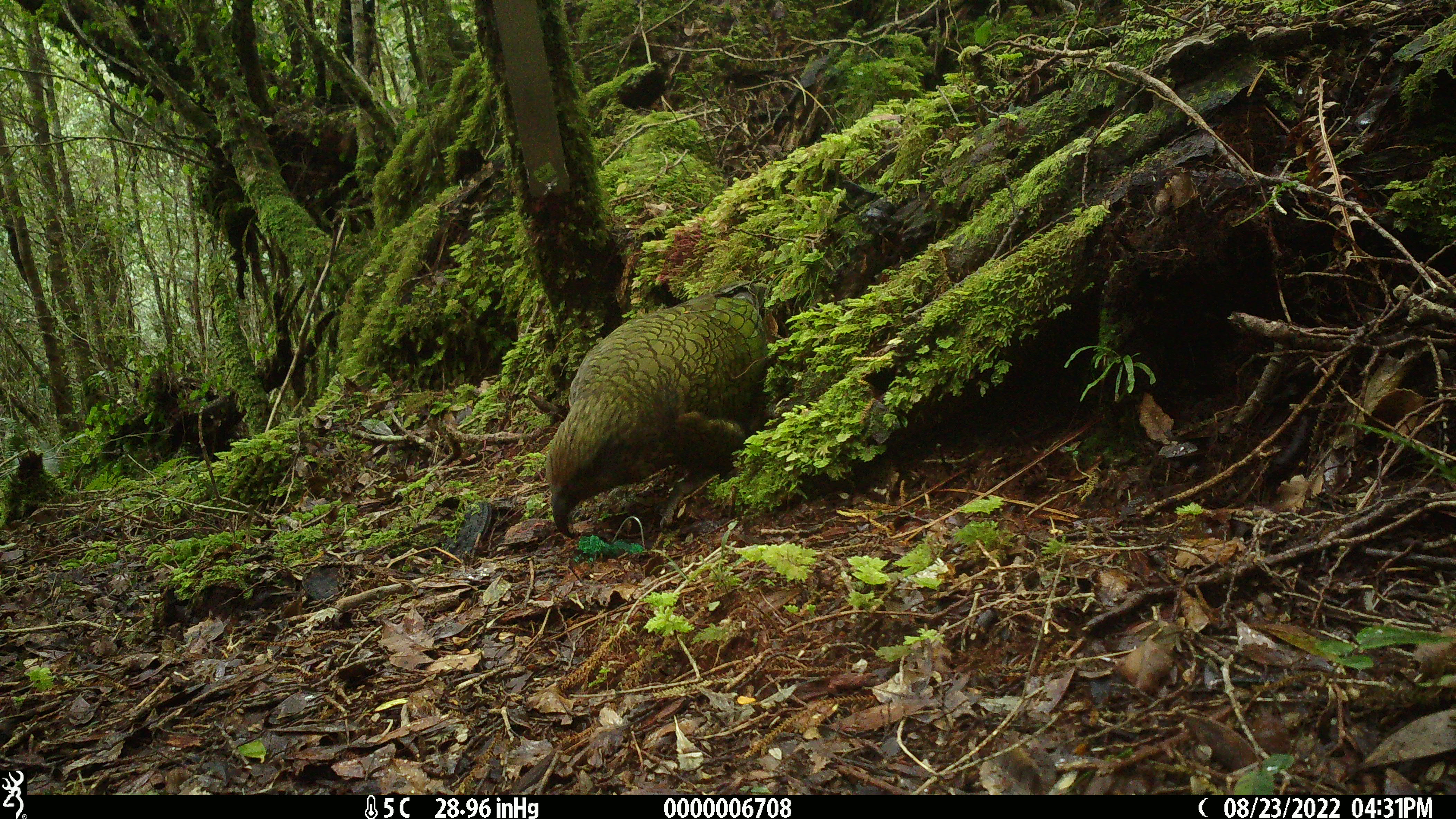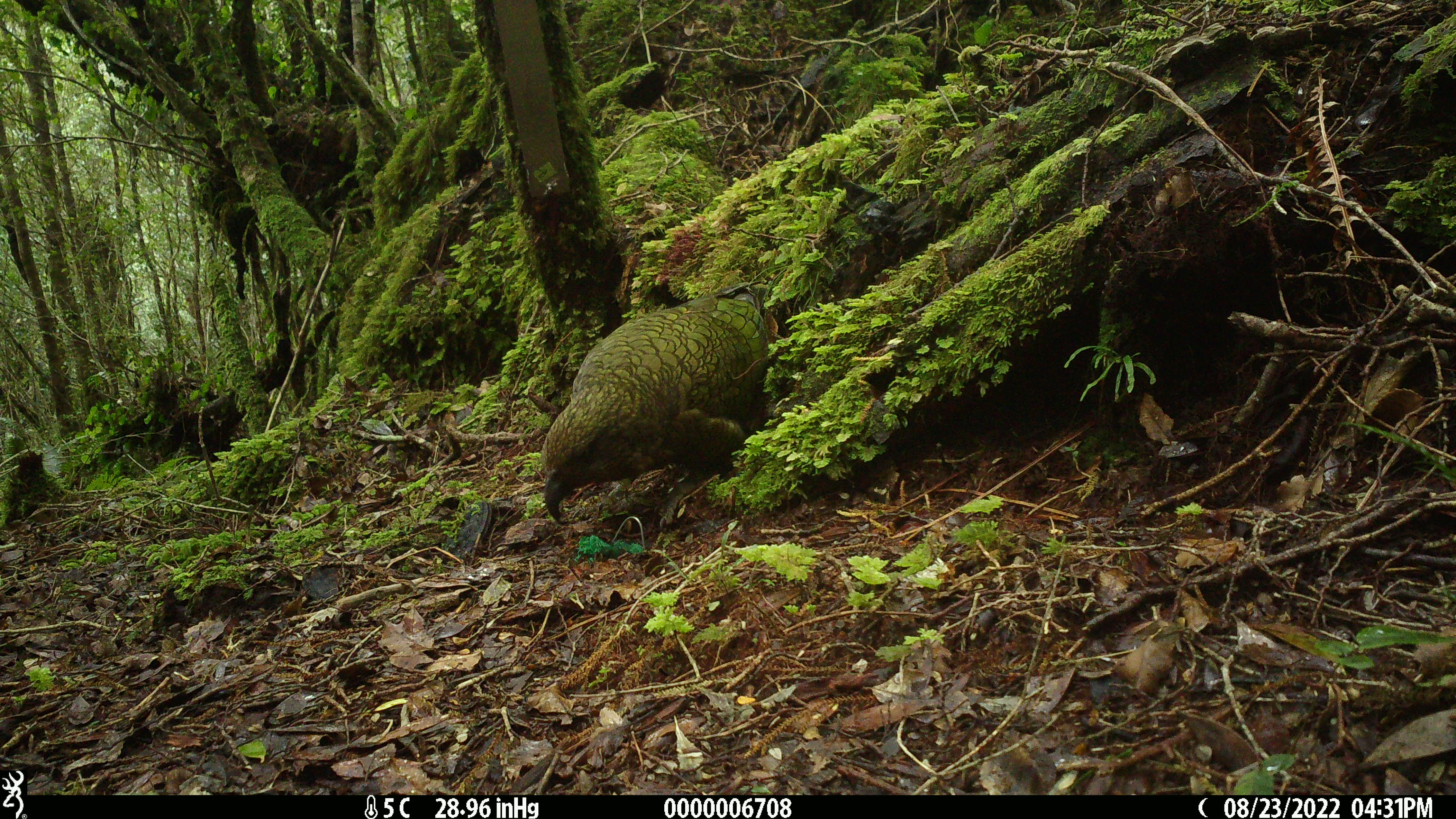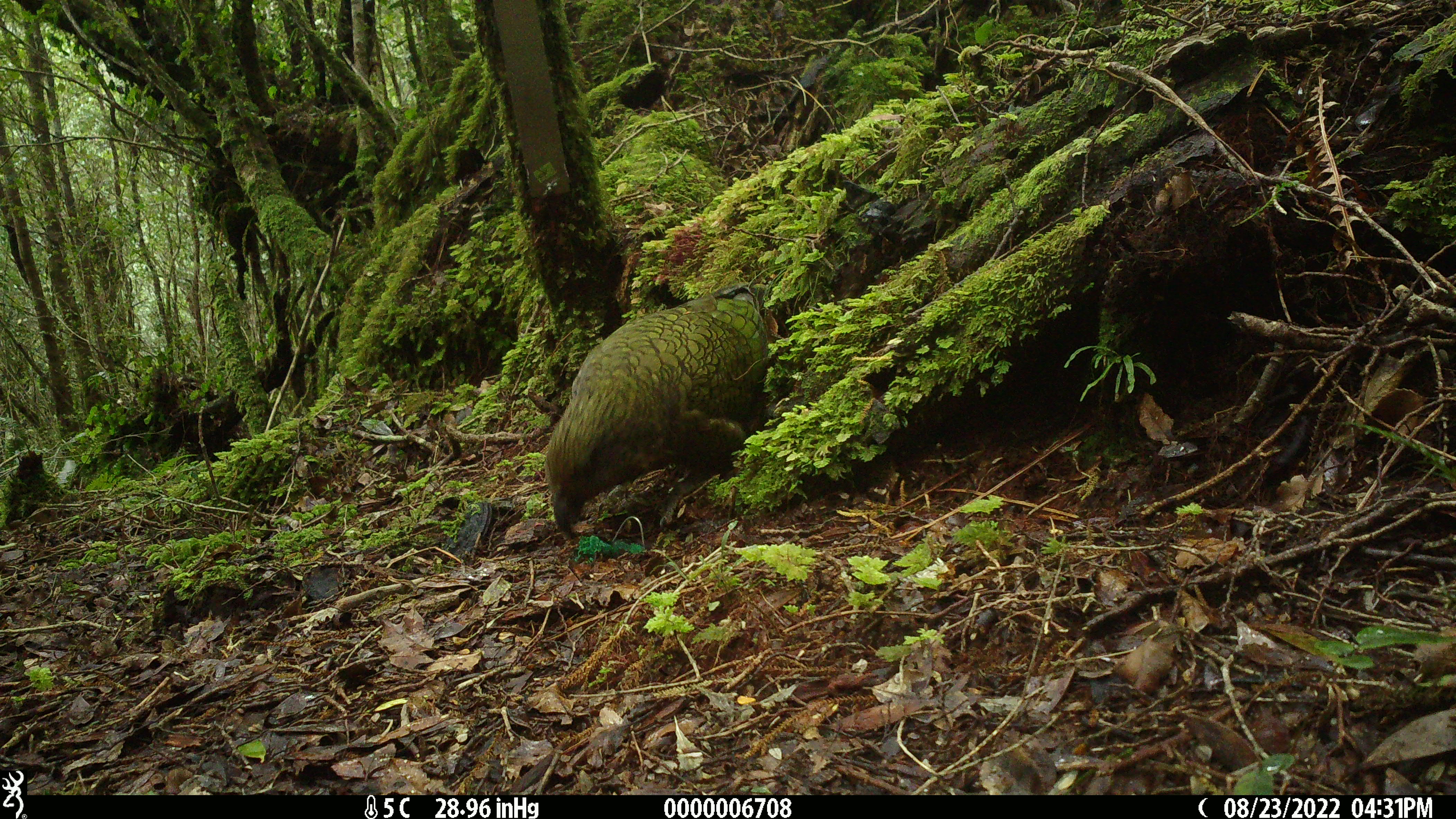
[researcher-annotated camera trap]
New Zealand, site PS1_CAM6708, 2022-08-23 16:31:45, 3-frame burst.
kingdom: Animalia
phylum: Chordata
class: Aves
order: Psittaciformes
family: Strigopidae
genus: Nestor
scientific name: Nestor notabilis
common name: kea